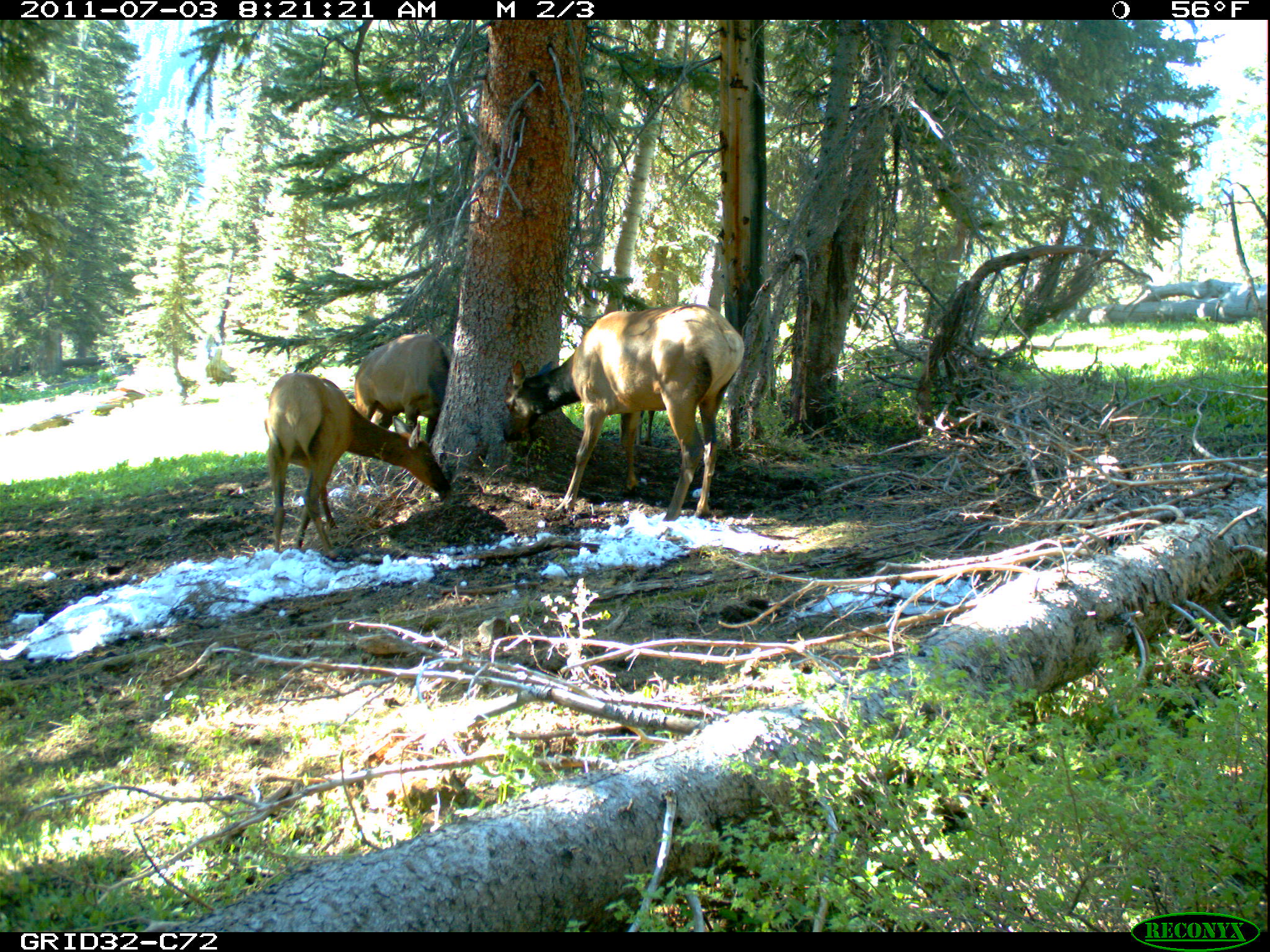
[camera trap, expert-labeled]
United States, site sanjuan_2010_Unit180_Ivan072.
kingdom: Animalia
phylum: Chordata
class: Mammalia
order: Artiodactyla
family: Cervidae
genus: Cervus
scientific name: Cervus elaphus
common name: red deer